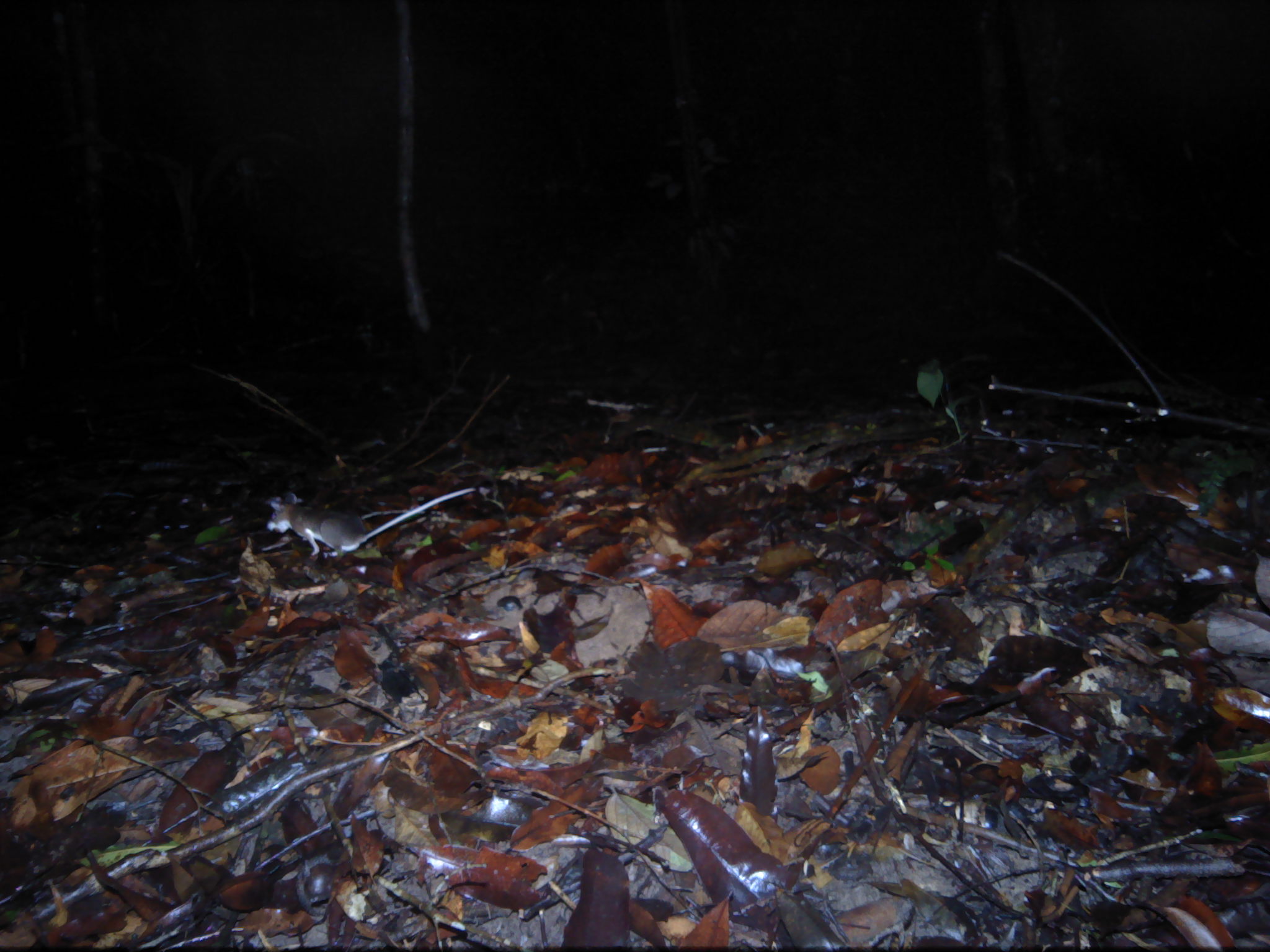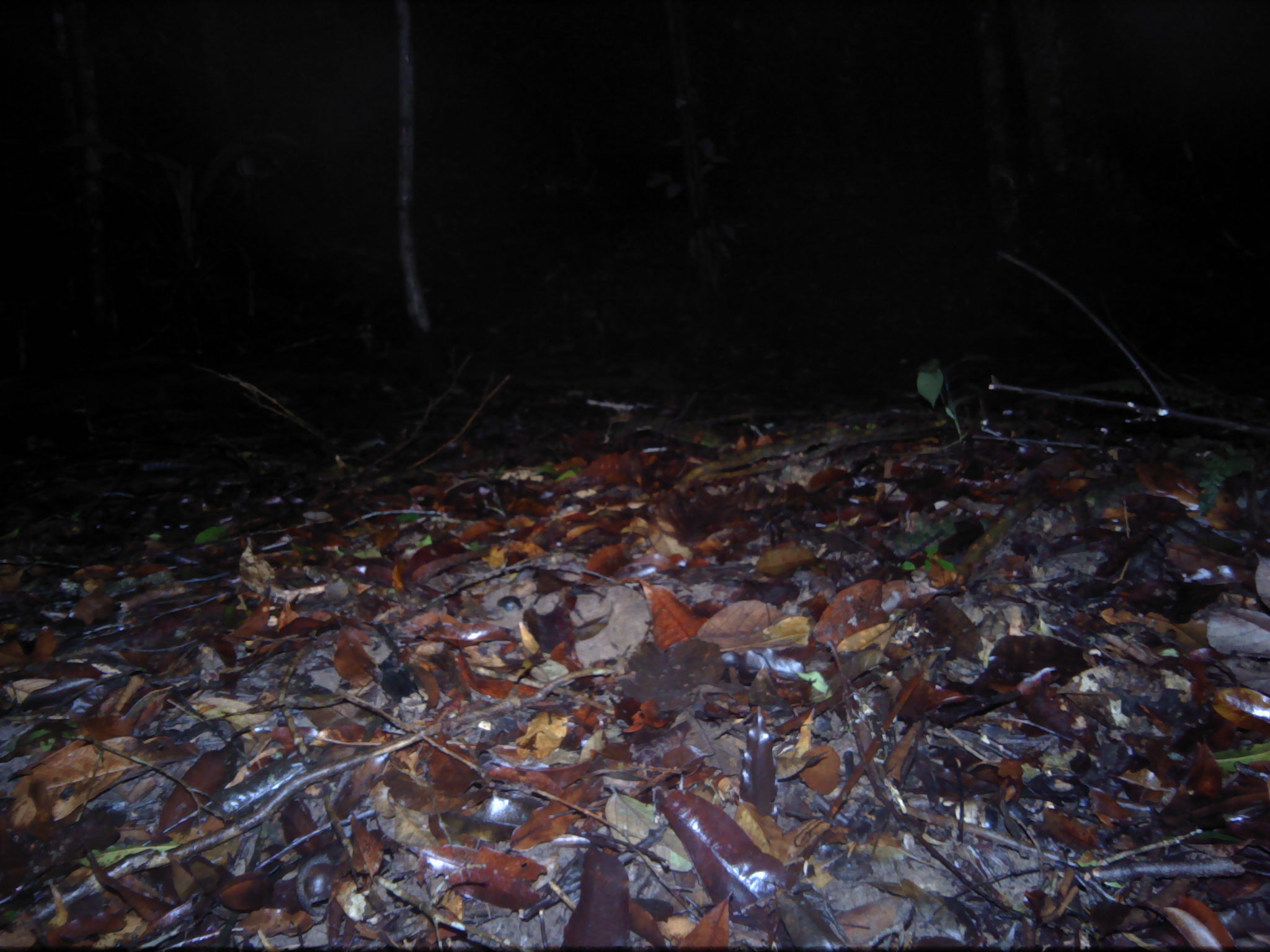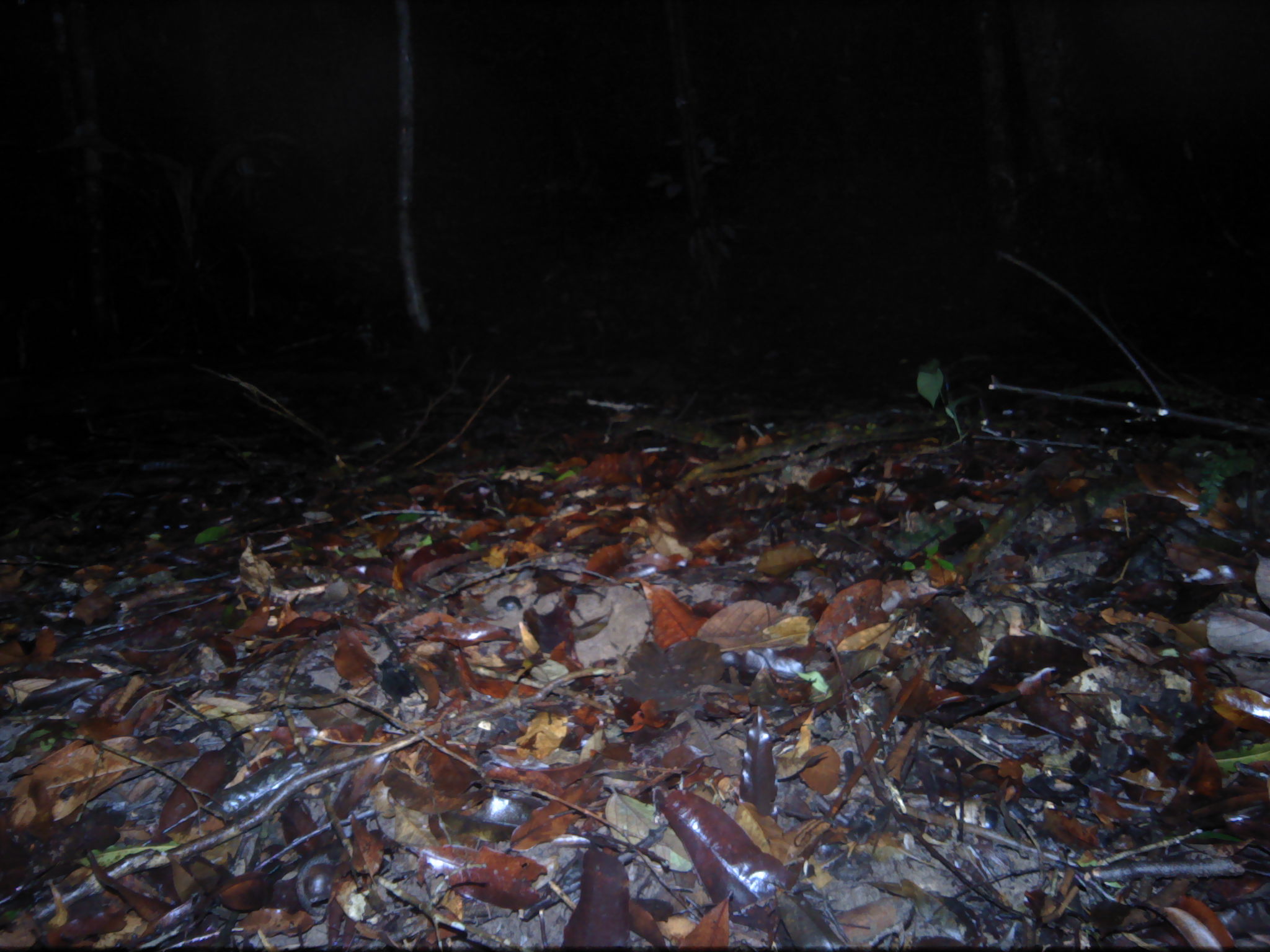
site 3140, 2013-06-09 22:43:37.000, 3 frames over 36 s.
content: unidentified animal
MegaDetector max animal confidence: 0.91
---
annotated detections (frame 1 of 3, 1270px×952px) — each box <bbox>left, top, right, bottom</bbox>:
unknown: <bbox>260, 482, 477, 568</bbox>